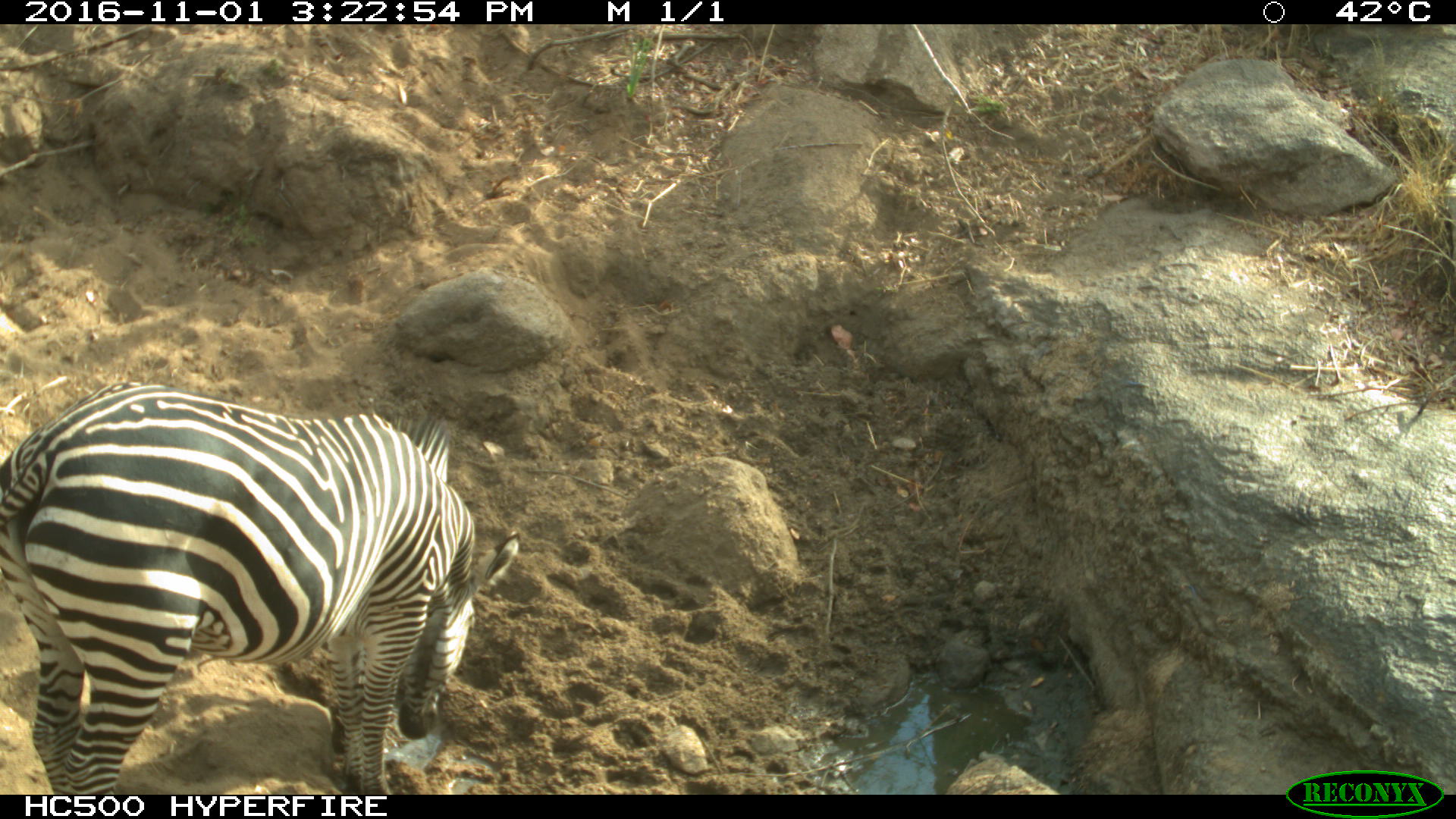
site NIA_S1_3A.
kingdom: Animalia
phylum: Chordata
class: Mammalia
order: Perissodactyla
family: Equidae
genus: Equus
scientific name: Equus quagga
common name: plains zebra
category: zebraplains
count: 1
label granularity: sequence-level